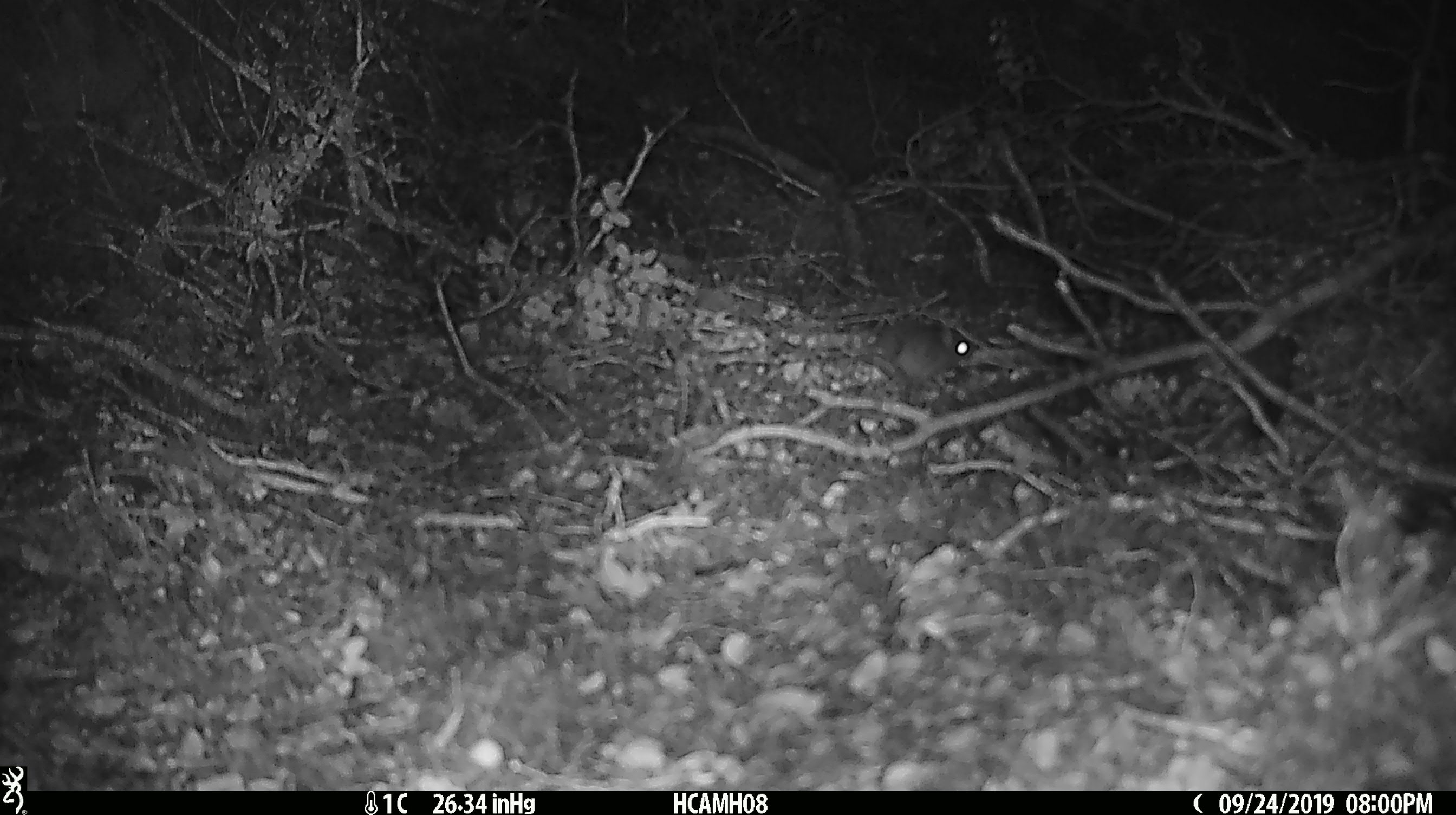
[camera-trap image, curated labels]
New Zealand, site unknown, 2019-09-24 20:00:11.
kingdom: Animalia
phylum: Chordata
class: Mammalia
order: Rodentia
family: Muridae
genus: Mus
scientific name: Mus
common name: mouse